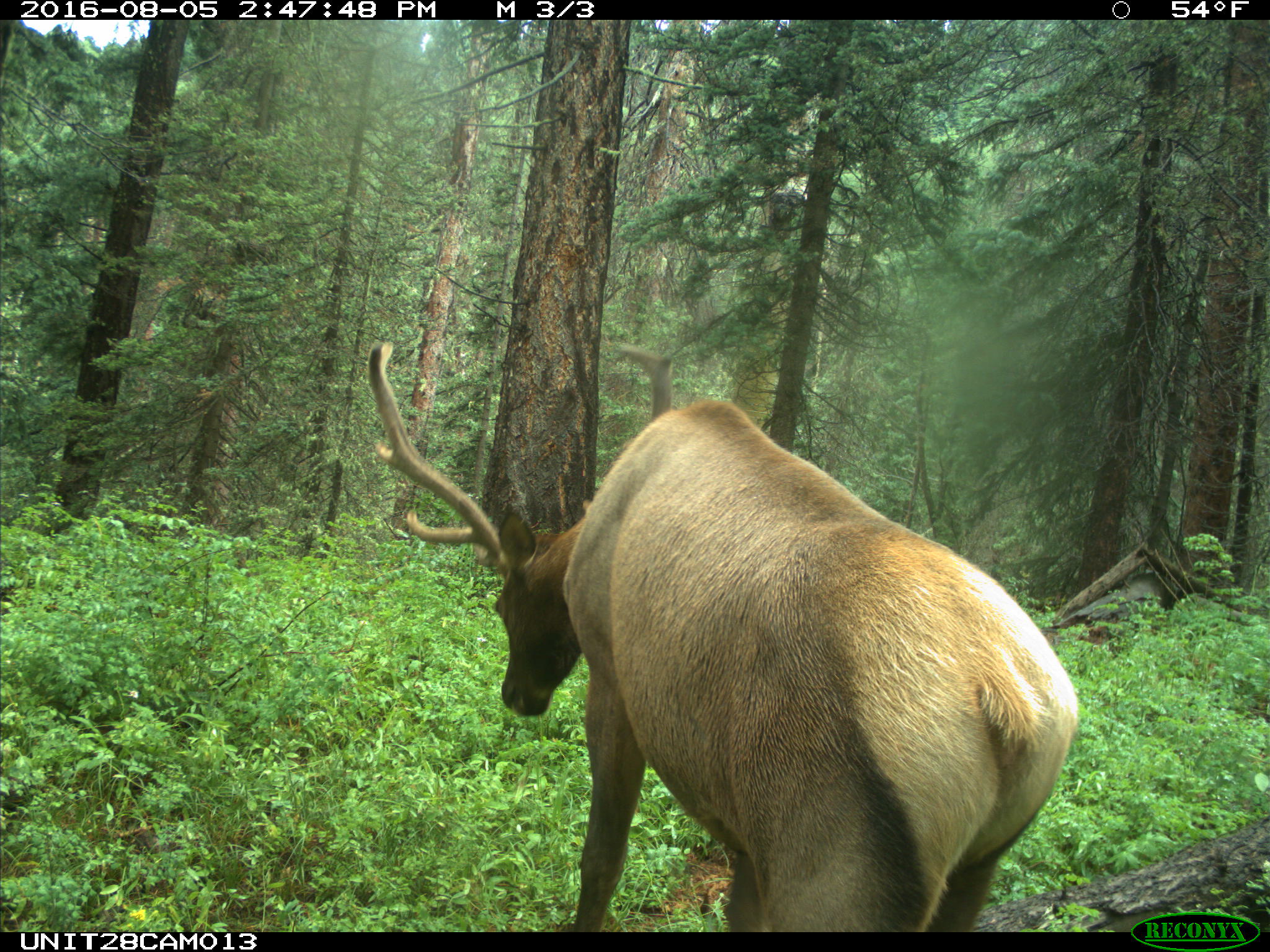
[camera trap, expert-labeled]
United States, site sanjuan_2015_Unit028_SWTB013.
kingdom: Animalia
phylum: Chordata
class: Mammalia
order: Artiodactyla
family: Cervidae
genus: Cervus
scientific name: Cervus elaphus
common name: red deer